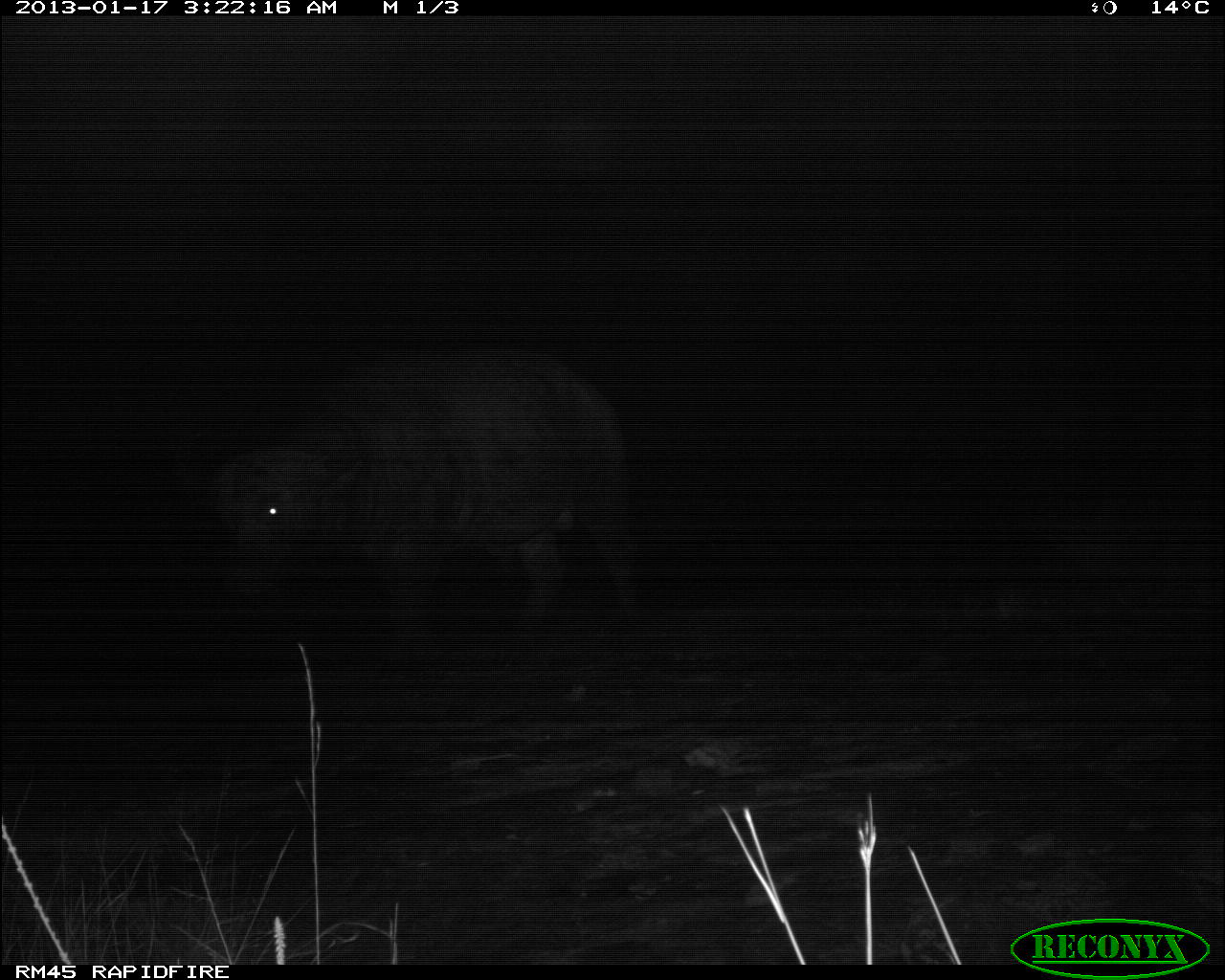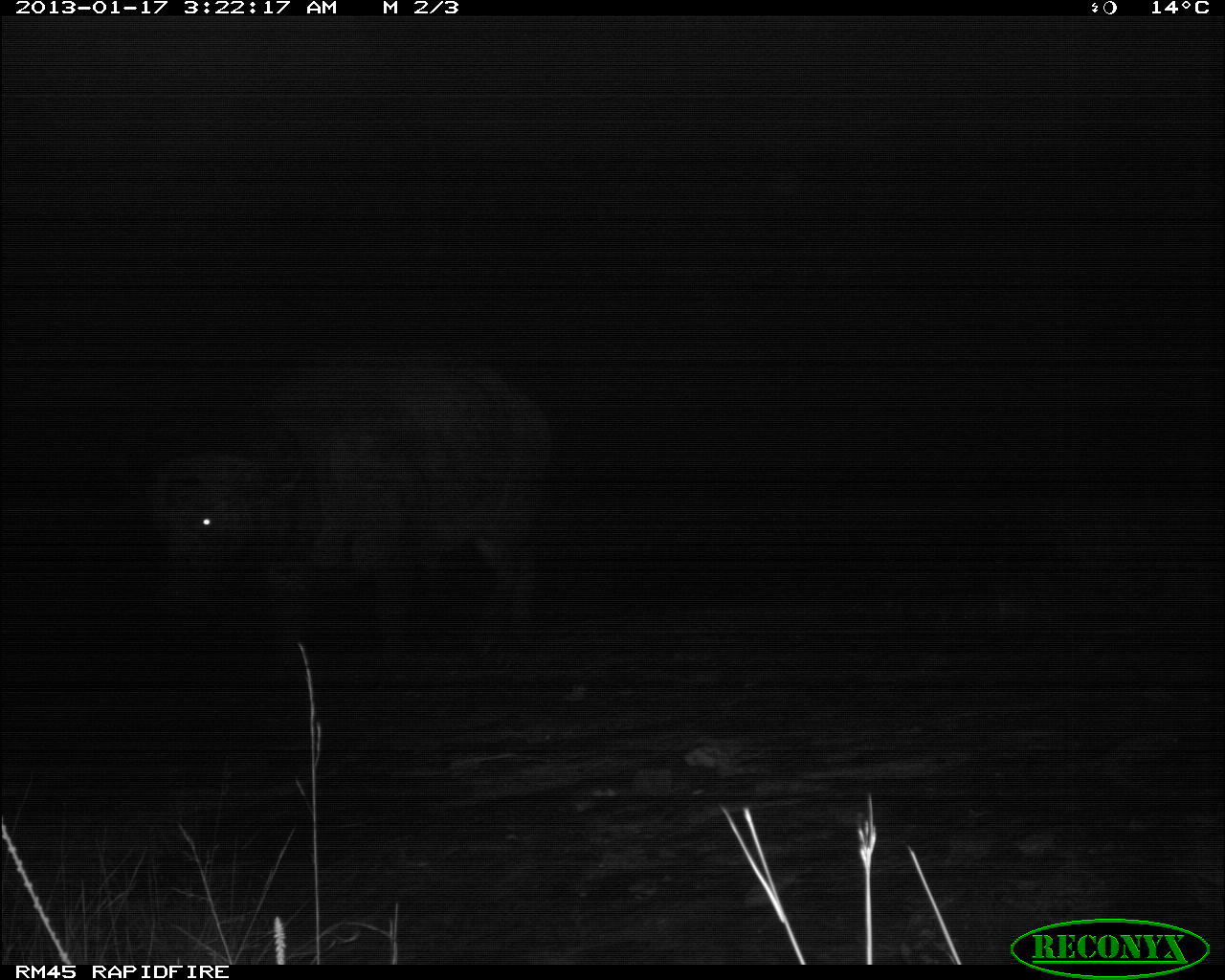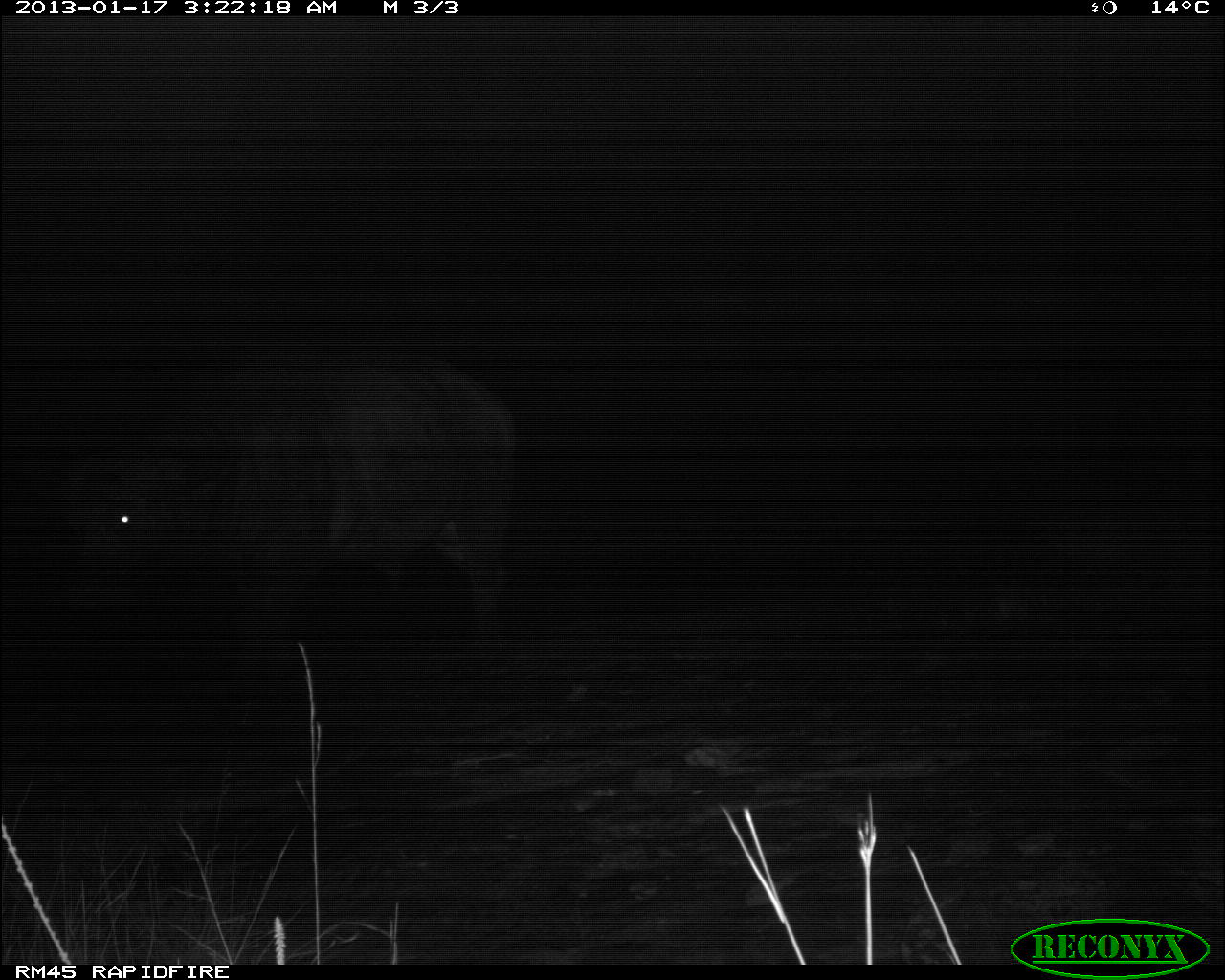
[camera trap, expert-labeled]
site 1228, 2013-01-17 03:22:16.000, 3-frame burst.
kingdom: Animalia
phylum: Chordata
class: Mammalia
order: Artiodactyla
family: Bovidae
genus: Syncerus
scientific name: Syncerus caffer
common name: african buffalo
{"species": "Syncerus caffer (african buffalo)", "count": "1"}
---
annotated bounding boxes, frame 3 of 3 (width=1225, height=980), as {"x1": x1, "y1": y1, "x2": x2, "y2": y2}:
syncerus caffer: {"x1": 73, "y1": 334, "x2": 525, "y2": 696}